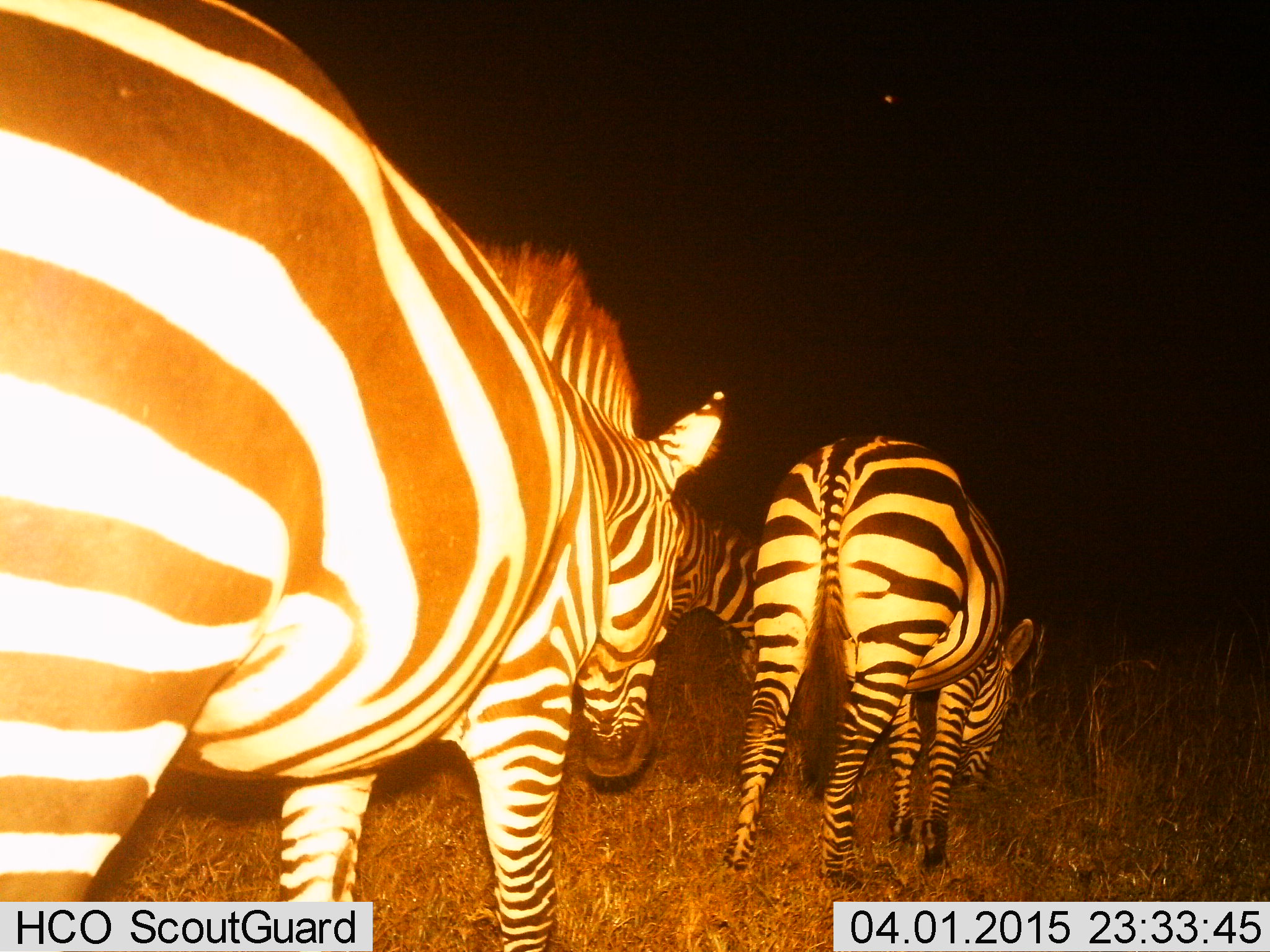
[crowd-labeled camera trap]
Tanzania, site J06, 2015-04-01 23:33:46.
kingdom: Animalia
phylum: Chordata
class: Mammalia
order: Perissodactyla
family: Equidae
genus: Equus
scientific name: Equus quagga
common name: plains zebra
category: zebra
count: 3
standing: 40%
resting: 0%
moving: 50%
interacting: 0%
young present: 0%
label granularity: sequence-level